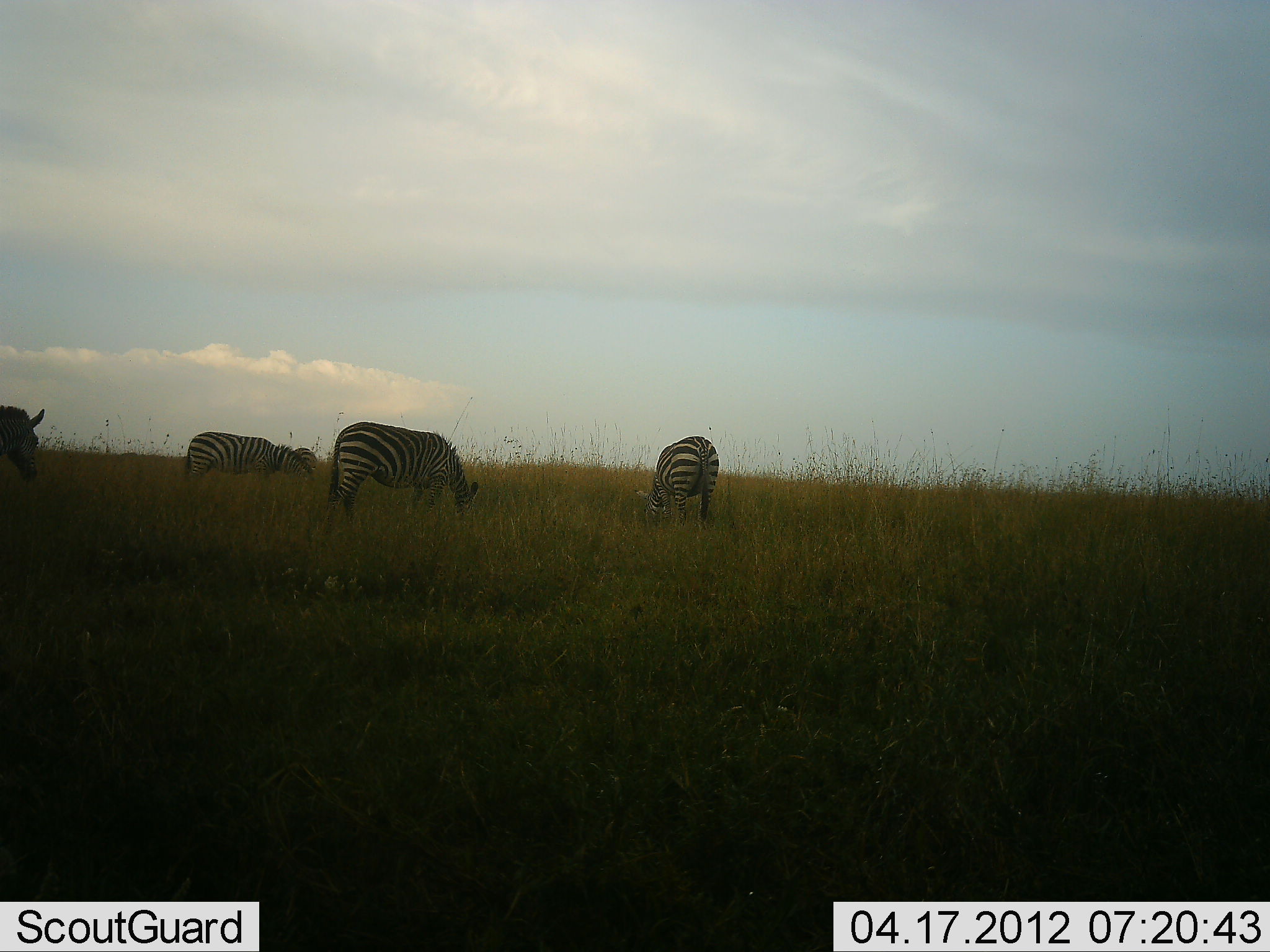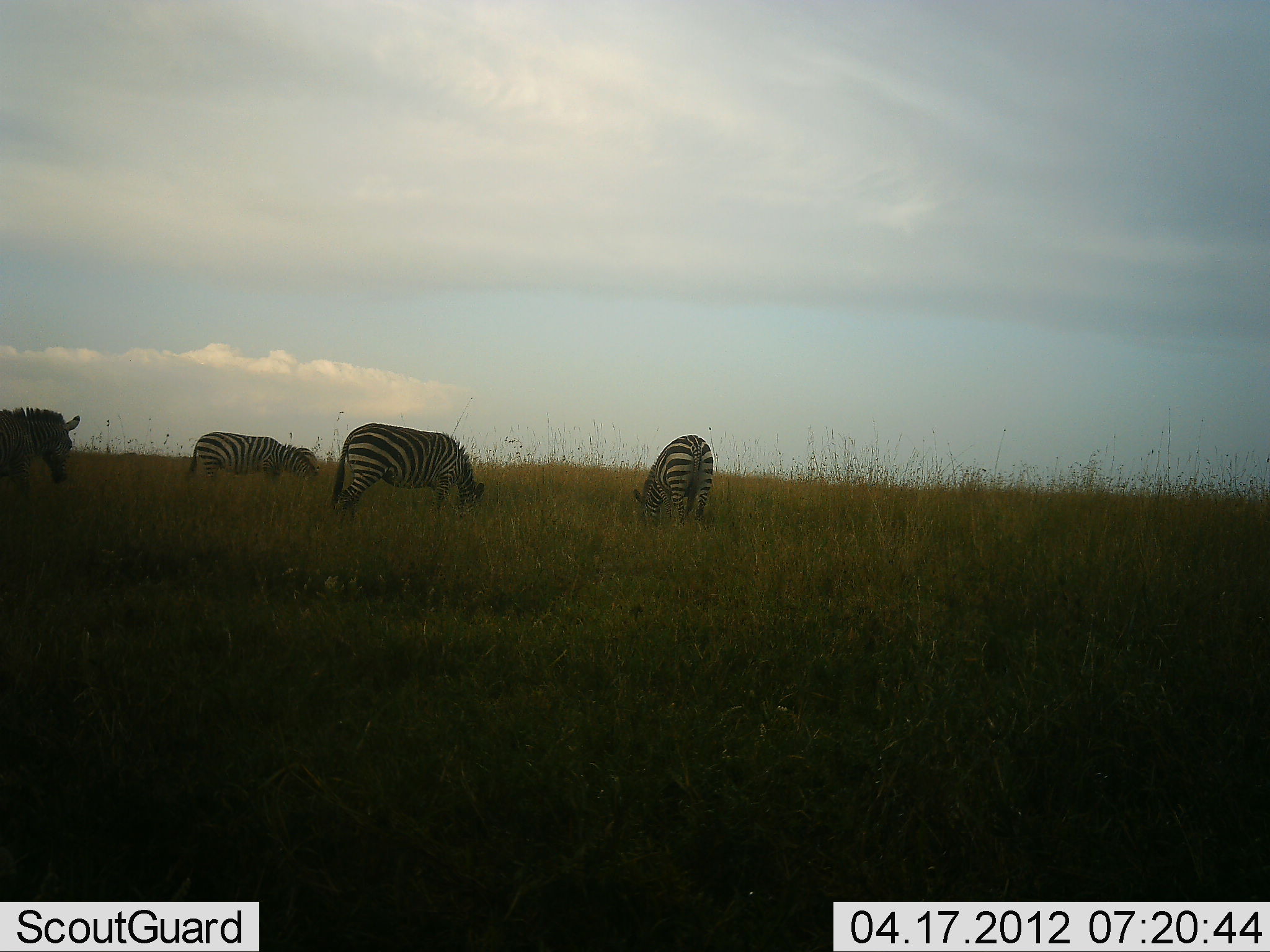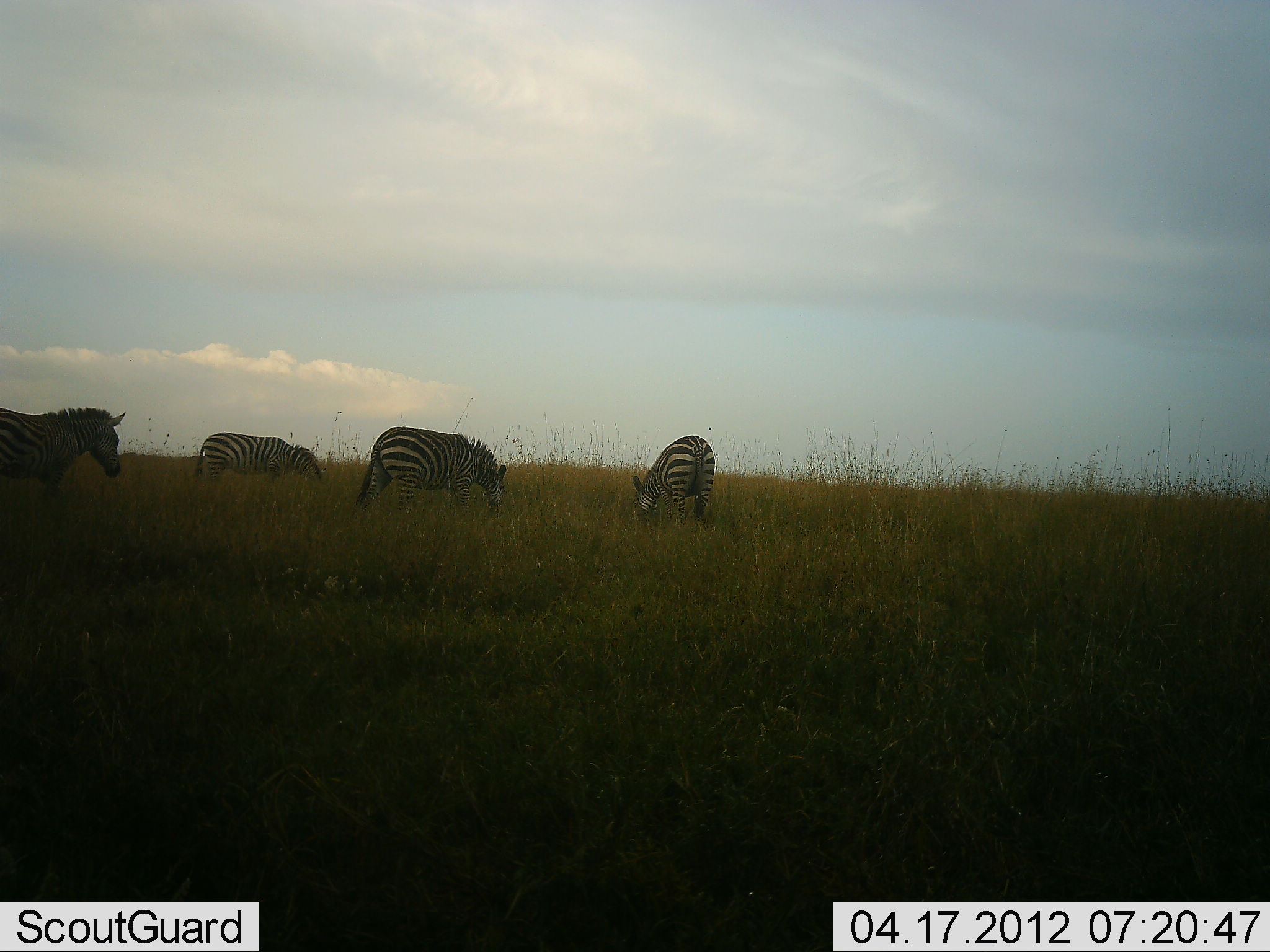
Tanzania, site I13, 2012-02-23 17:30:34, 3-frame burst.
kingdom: Animalia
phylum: Chordata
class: Mammalia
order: Perissodactyla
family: Equidae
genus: Equus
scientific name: Equus quagga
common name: plains zebra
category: zebra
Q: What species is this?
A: Zebra (plains zebra) (Equus quagga).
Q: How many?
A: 4.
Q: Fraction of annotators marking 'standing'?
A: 37%.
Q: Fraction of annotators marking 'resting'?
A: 0%.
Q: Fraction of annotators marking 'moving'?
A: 37%.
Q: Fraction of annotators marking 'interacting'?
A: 0%.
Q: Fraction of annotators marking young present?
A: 0%.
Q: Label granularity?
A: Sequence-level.